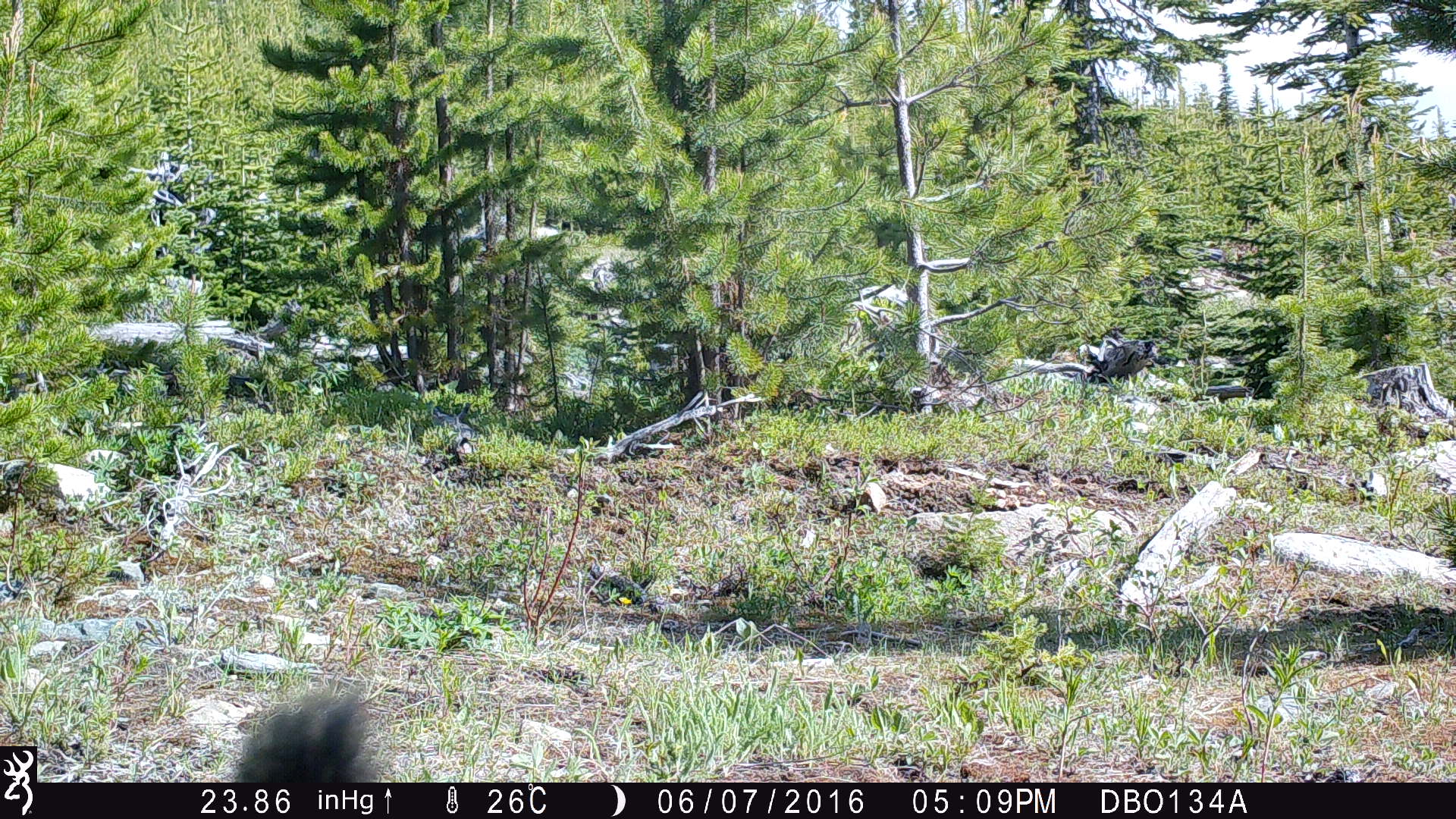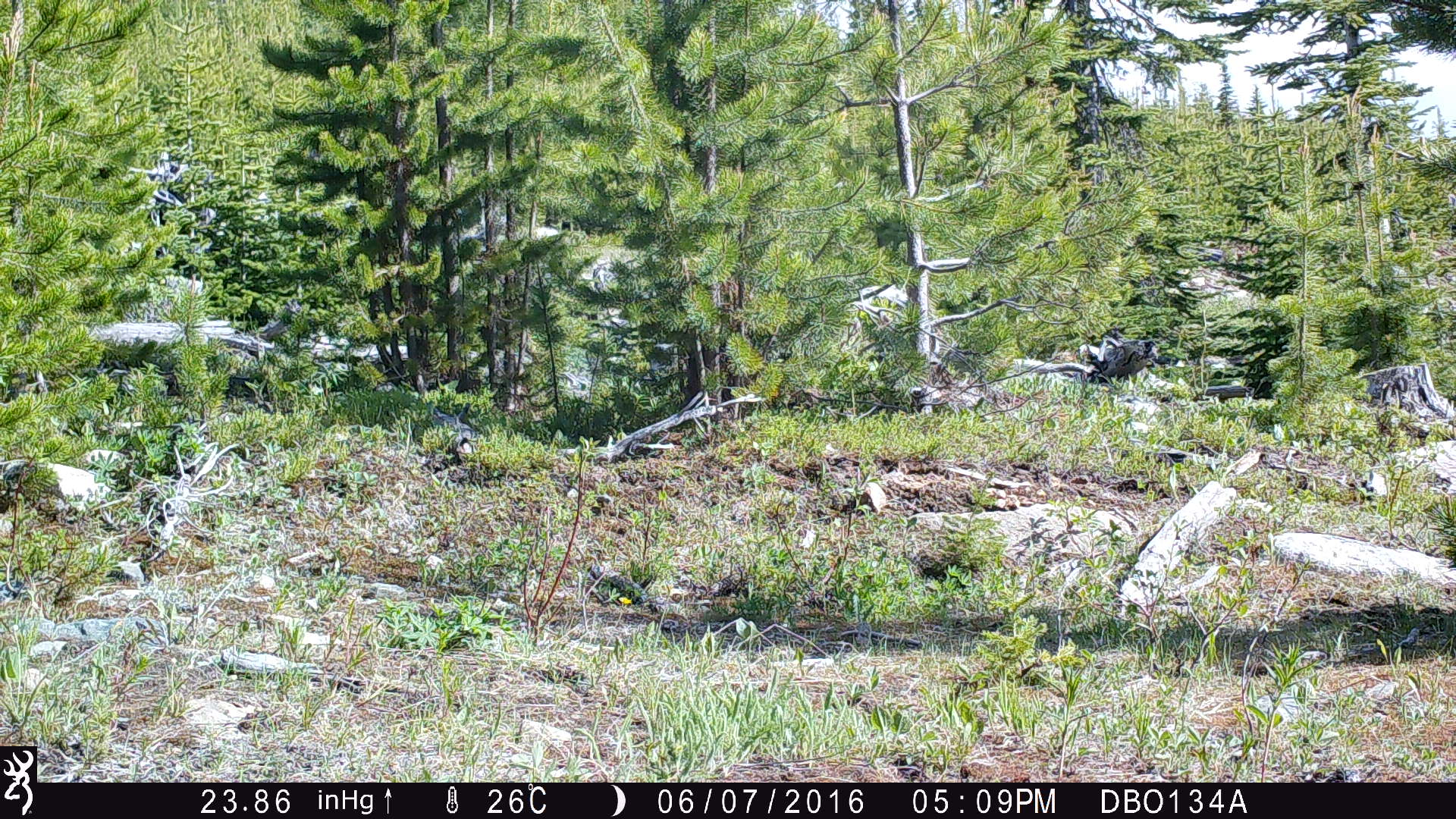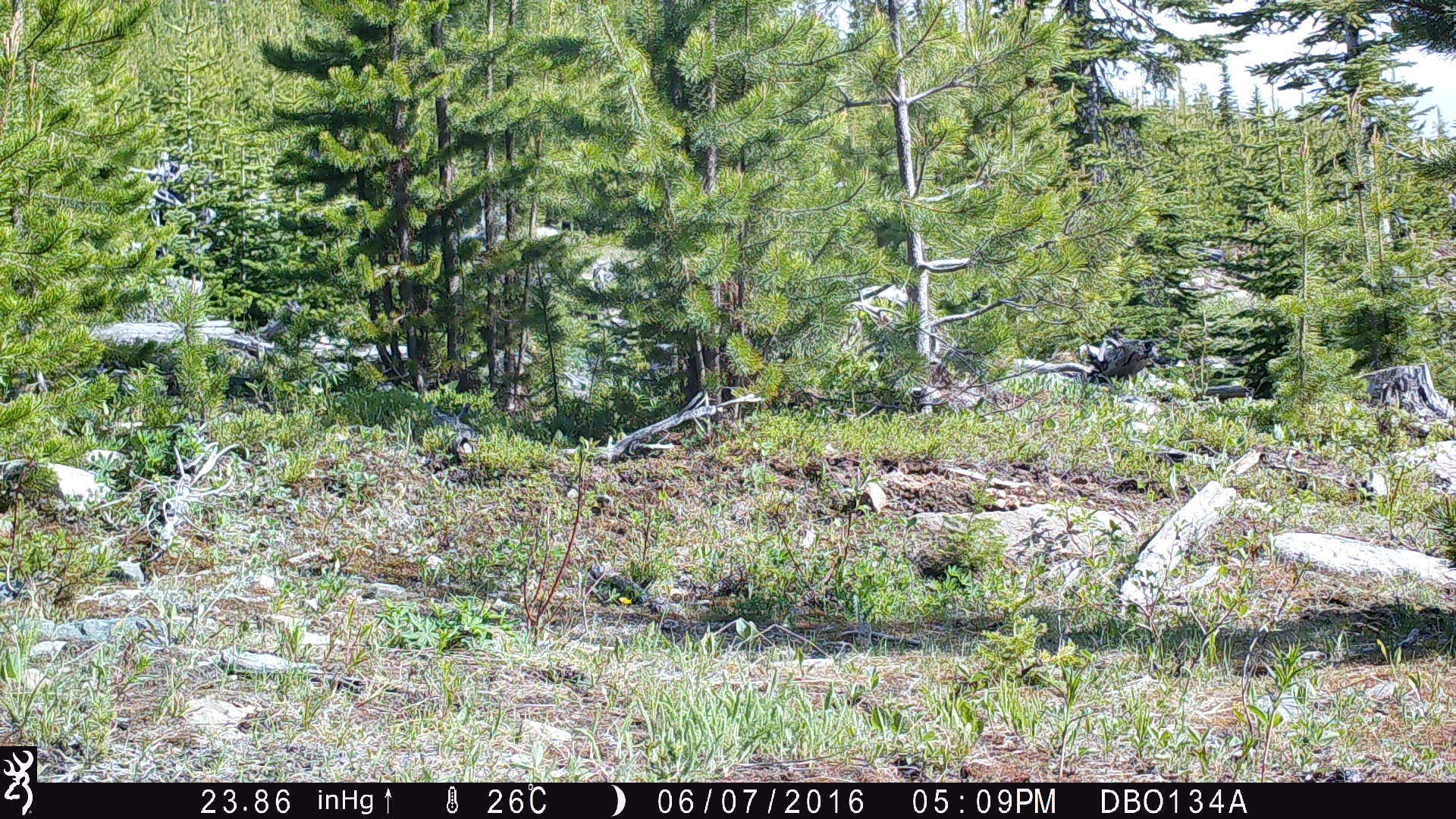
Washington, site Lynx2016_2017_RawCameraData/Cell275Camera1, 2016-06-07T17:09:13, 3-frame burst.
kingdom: Animalia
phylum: Chordata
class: Mammalia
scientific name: Mammalia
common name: small mammal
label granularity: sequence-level